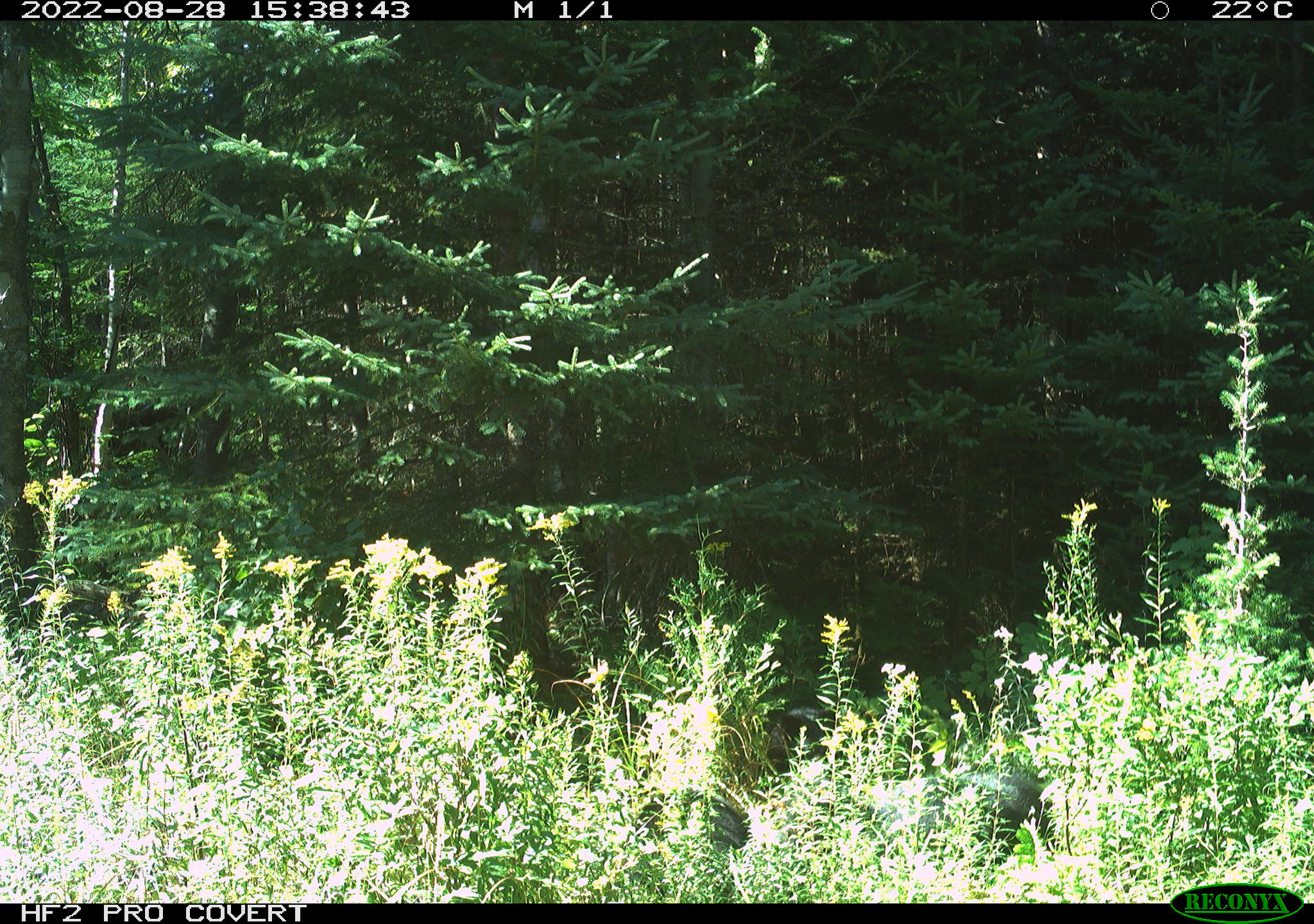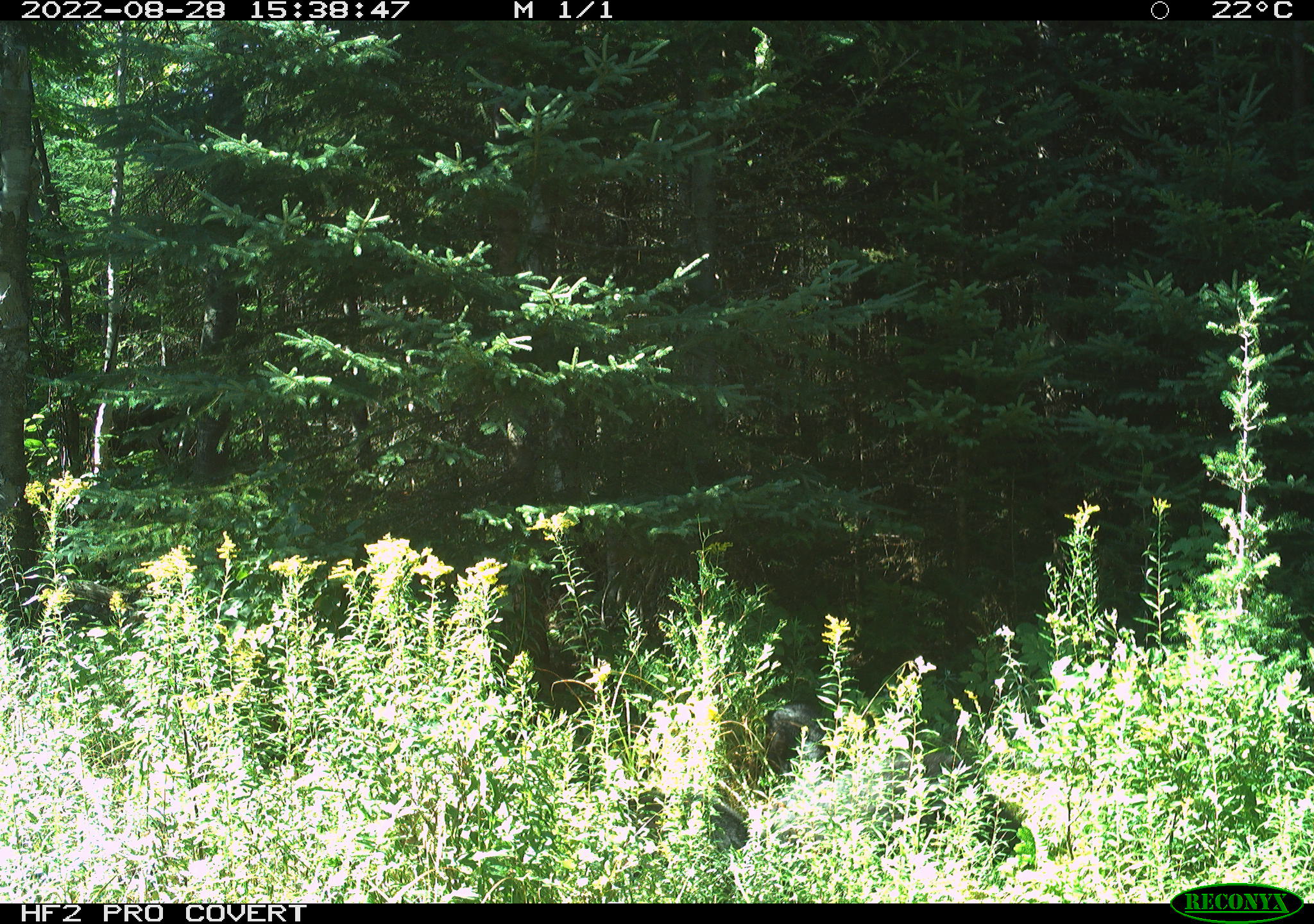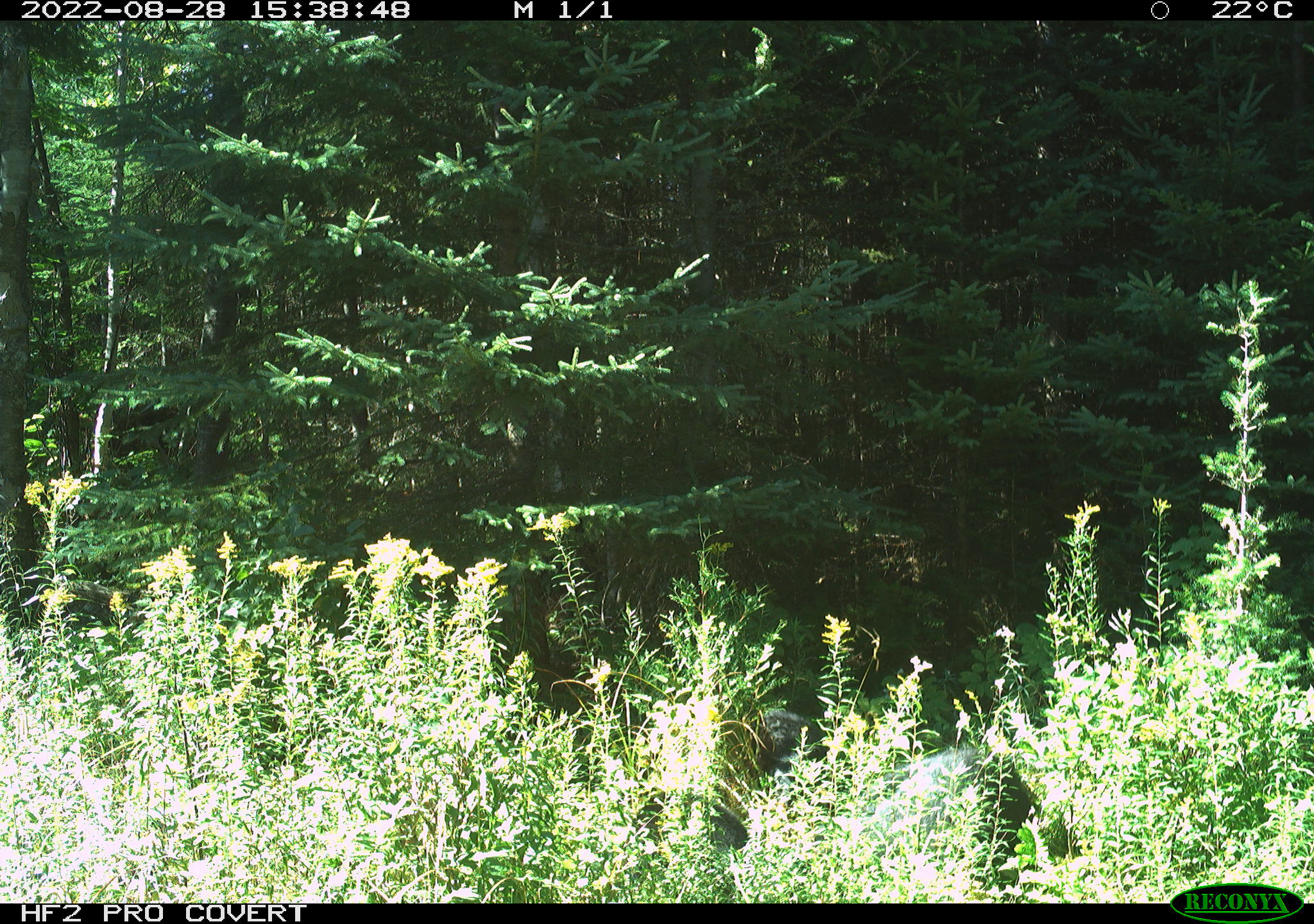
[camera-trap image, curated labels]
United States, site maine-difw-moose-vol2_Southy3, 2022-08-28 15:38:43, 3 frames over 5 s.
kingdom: Animalia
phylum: Chordata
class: Mammalia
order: Carnivora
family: Ursidae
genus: Ursus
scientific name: Ursus americanus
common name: black bear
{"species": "black bear (Ursus americanus)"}